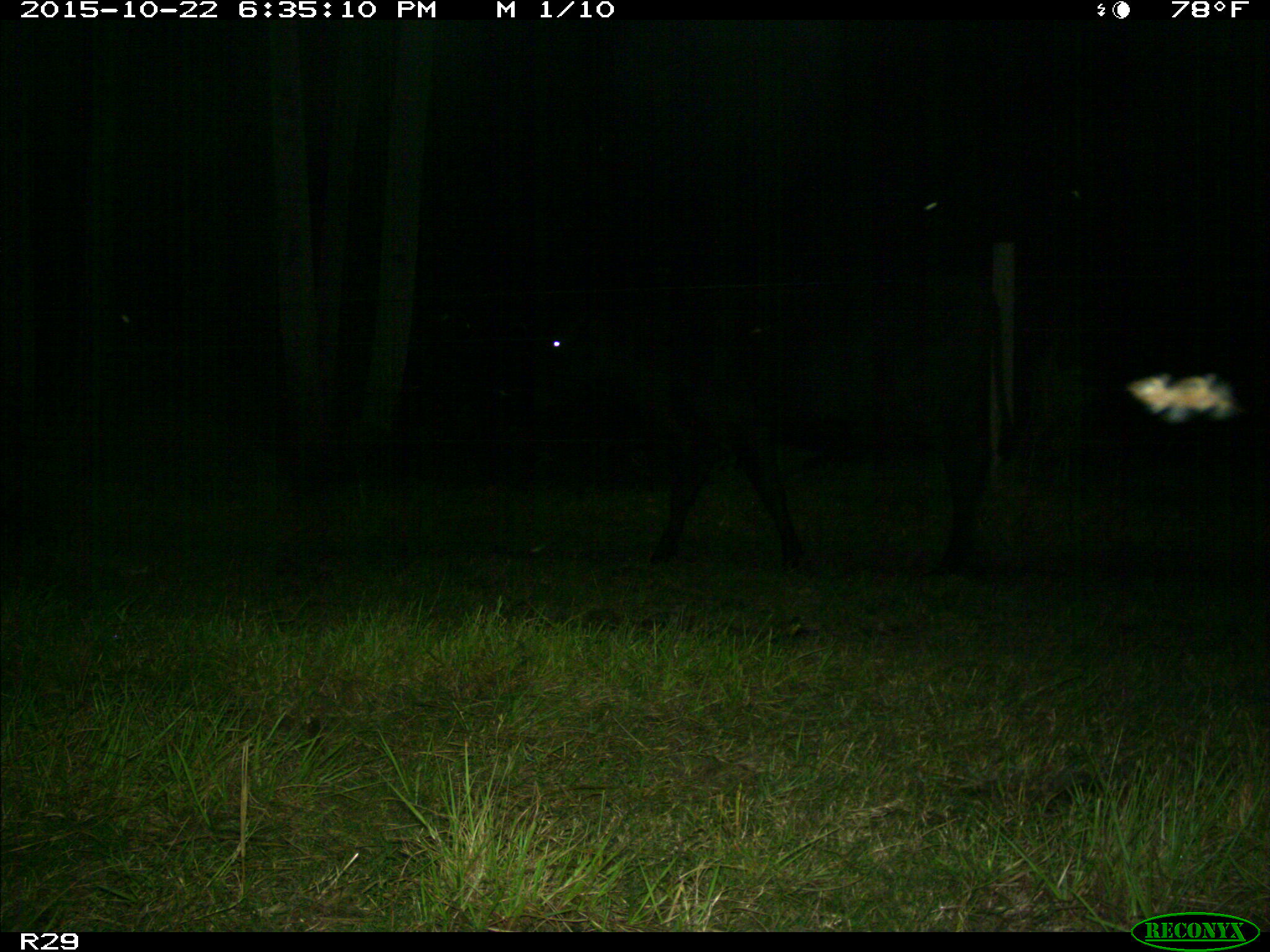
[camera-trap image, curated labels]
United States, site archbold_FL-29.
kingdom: Animalia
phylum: Chordata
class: Mammalia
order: Artiodactyla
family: Bovidae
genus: Bos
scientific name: Bos taurus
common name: domestic cow